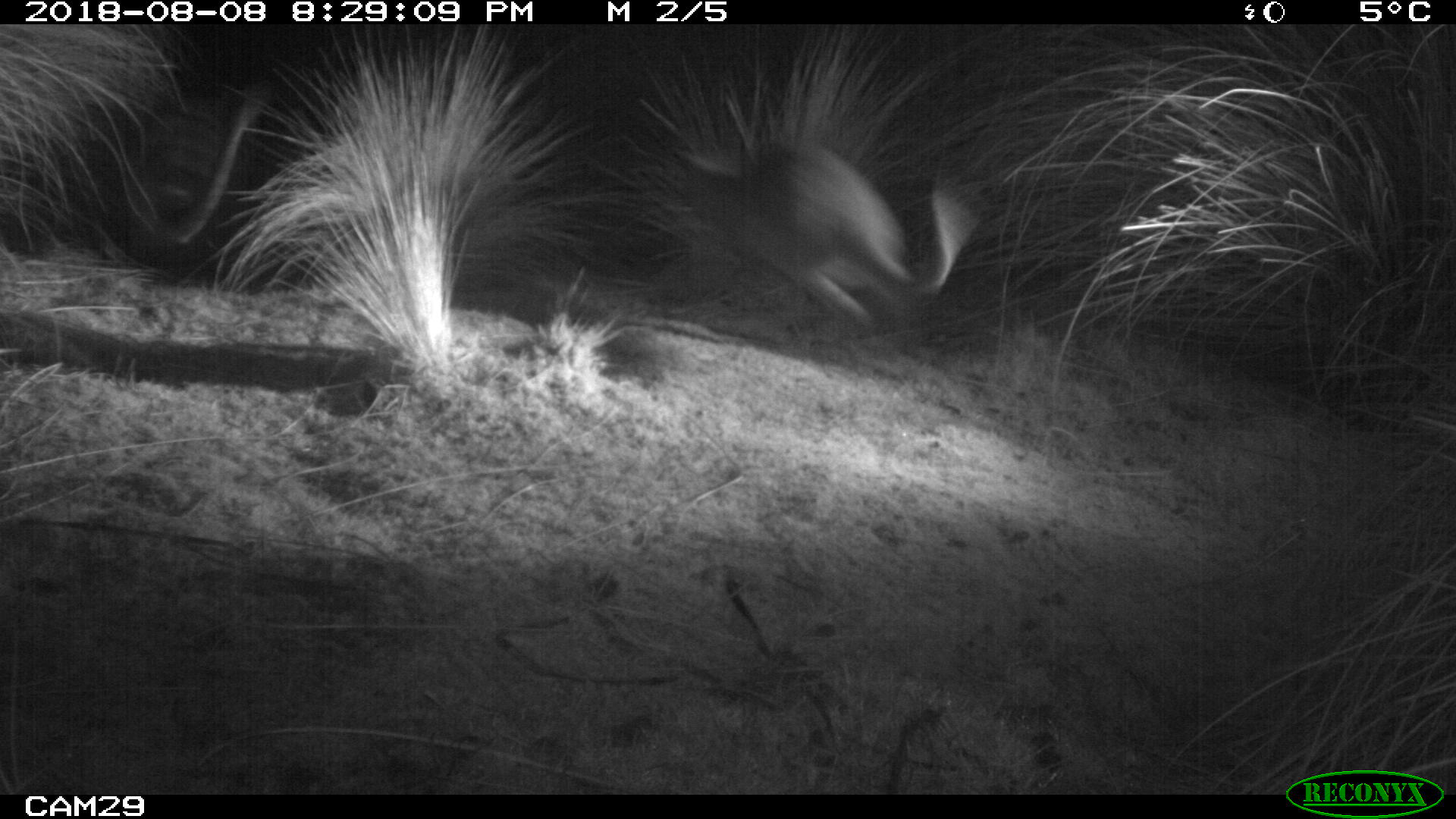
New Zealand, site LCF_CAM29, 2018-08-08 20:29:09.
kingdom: Animalia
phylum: Chordata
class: Mammalia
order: Diprotodontia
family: Macropodidae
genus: Notamacropus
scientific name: Notamacropus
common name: wallaby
Wallaby (Notamacropus).